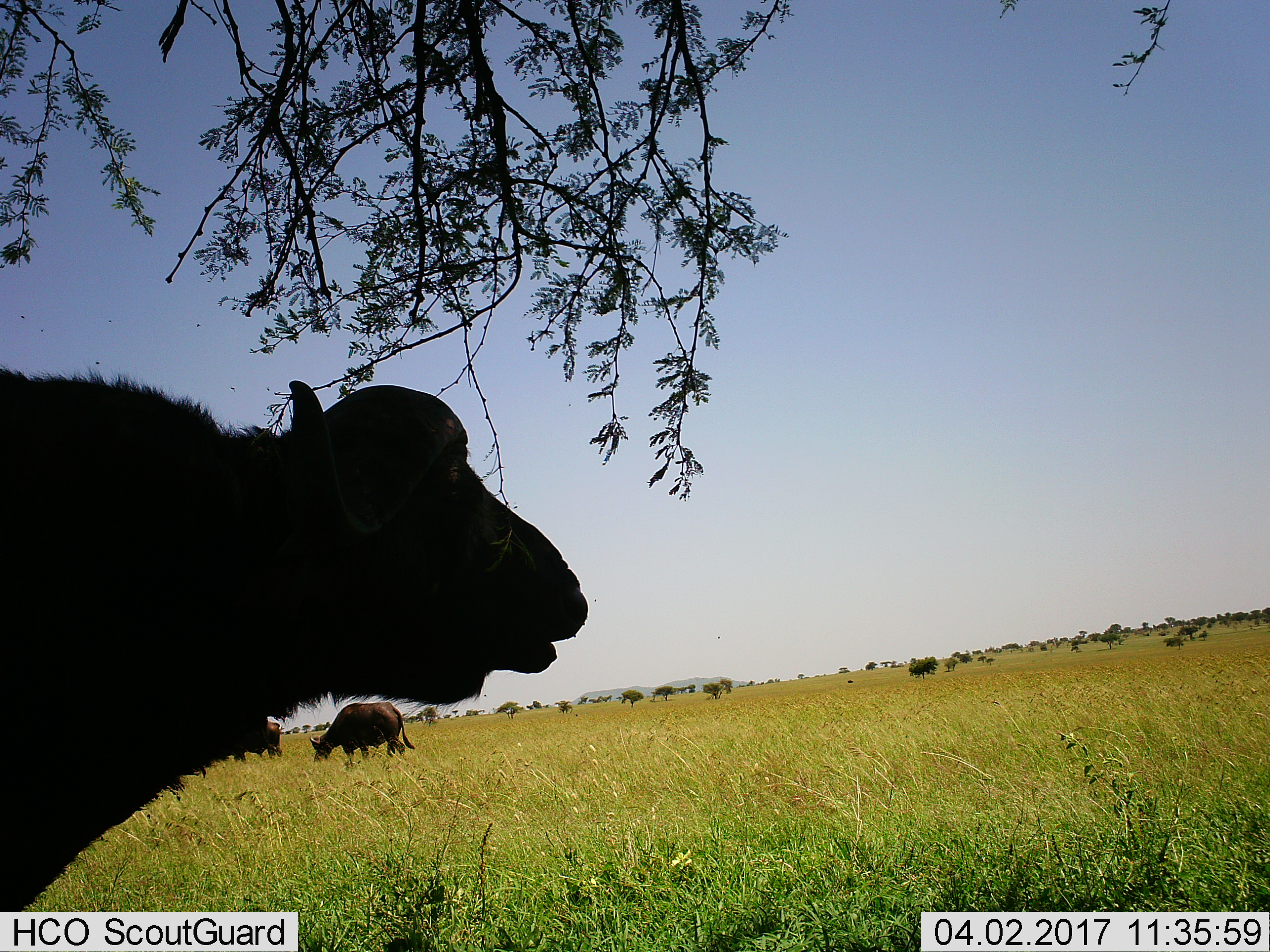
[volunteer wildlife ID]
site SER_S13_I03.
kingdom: Animalia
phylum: Chordata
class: Mammalia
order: Artiodactyla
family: Bovidae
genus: Syncerus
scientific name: Syncerus caffer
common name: african buffalo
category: buffalo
Buffalo (african buffalo) (Syncerus caffer), count 3. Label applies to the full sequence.